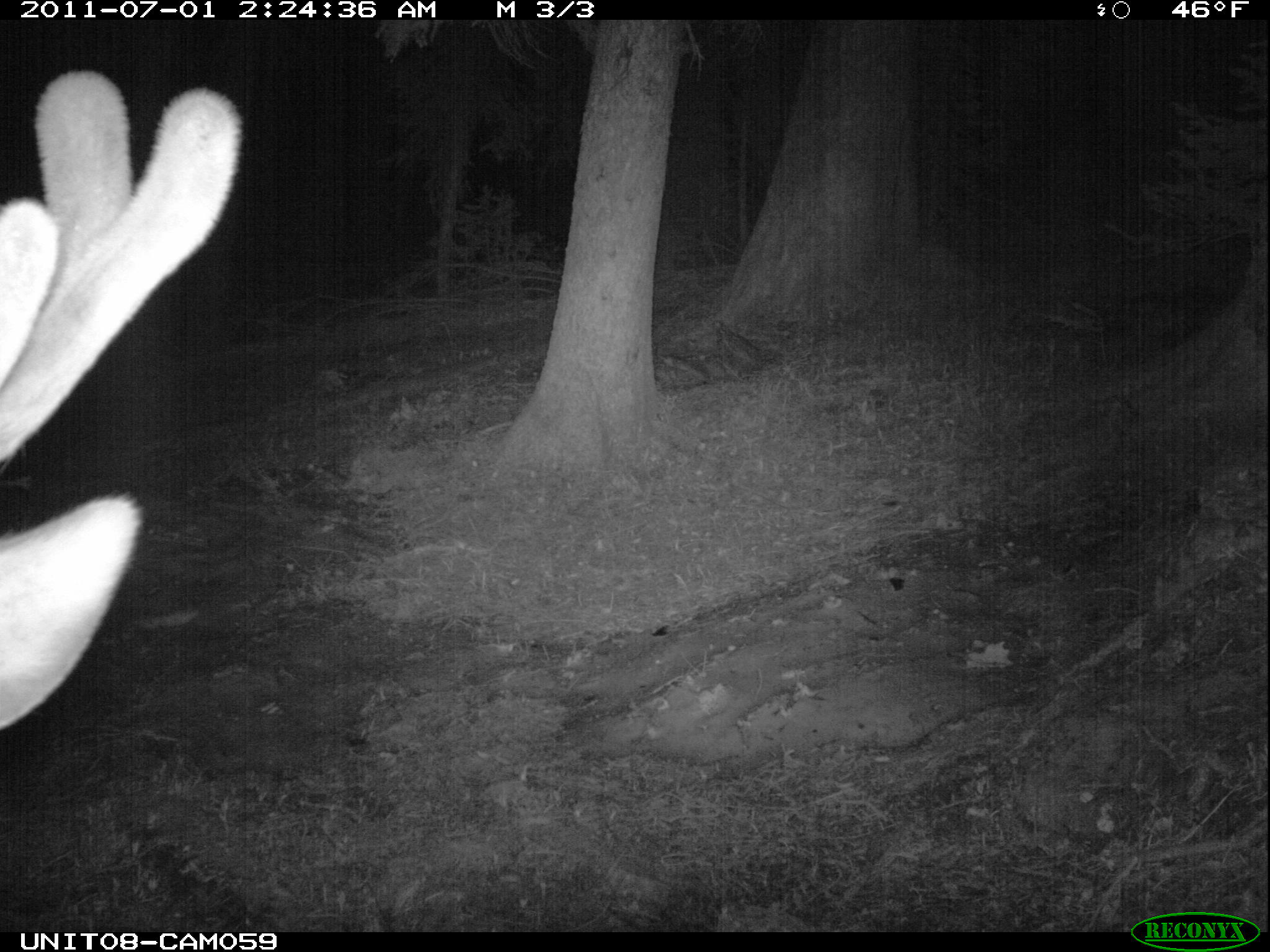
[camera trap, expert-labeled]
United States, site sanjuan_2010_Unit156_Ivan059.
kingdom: Animalia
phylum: Chordata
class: Mammalia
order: Artiodactyla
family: Cervidae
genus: Cervus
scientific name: Cervus elaphus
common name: red deer